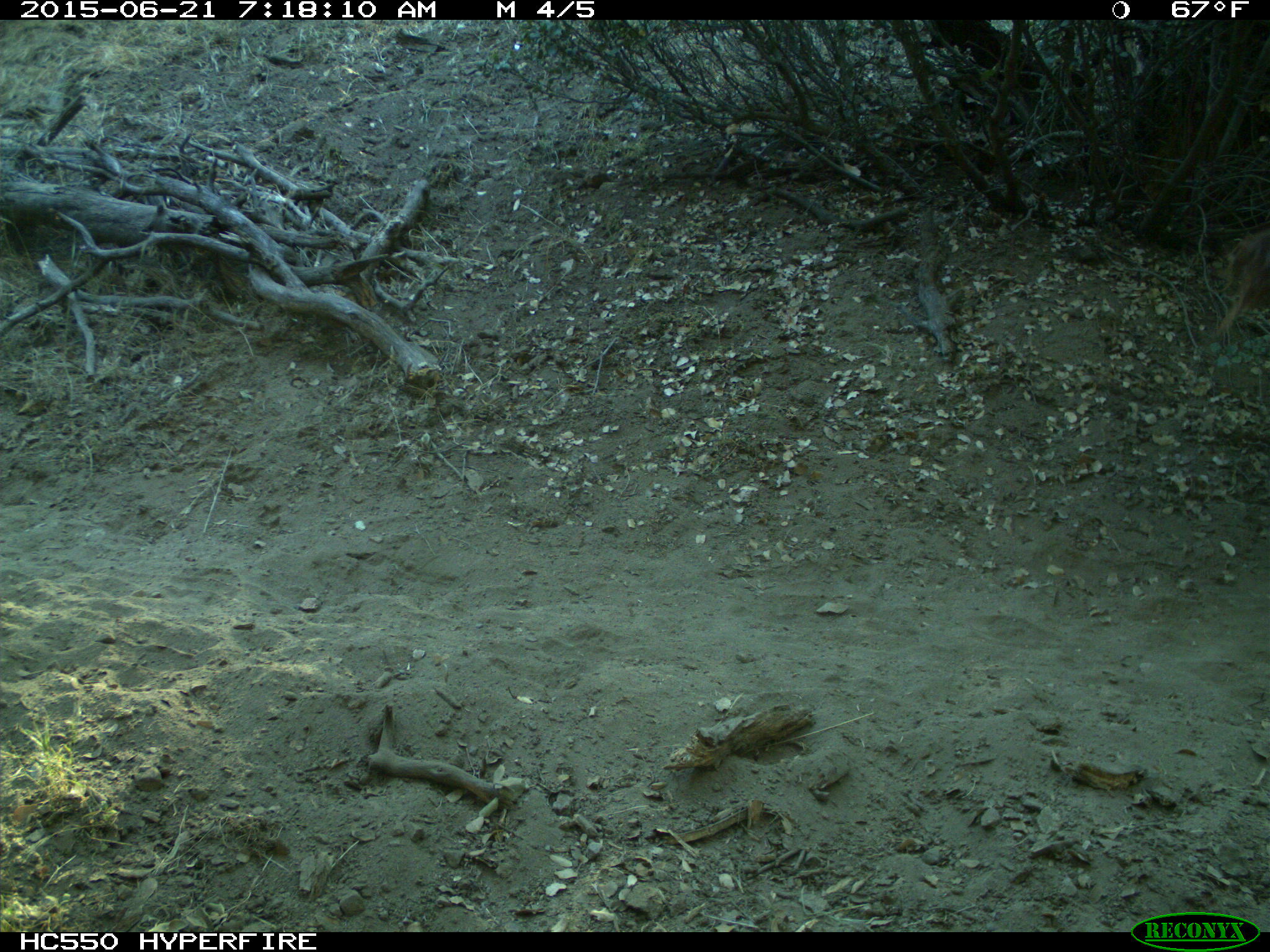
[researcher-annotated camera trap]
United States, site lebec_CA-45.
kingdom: Animalia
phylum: Chordata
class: Mammalia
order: Artiodactyla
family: Bovidae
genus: Bos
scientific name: Bos taurus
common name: domestic cow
Bos taurus (domestic cow).